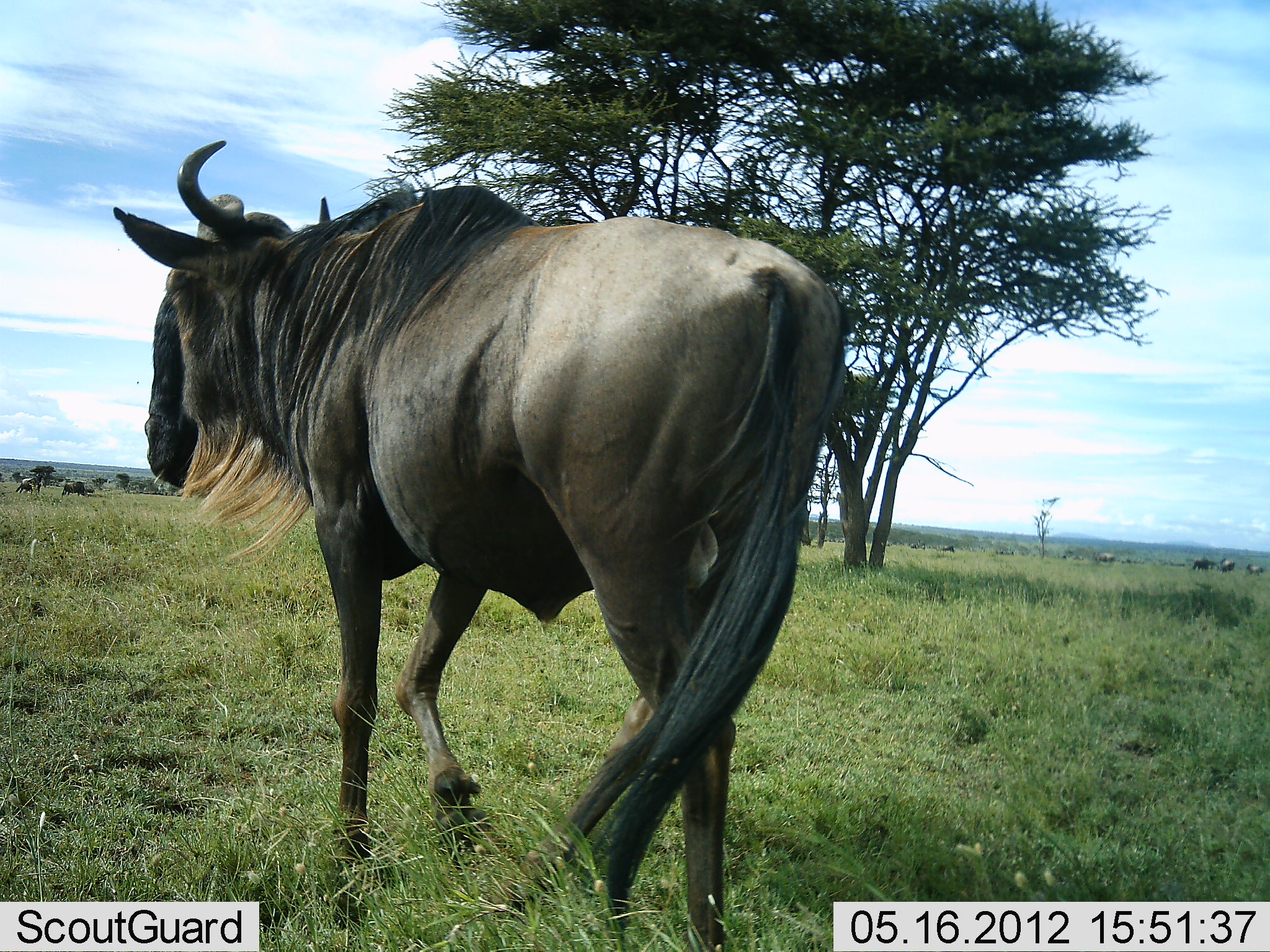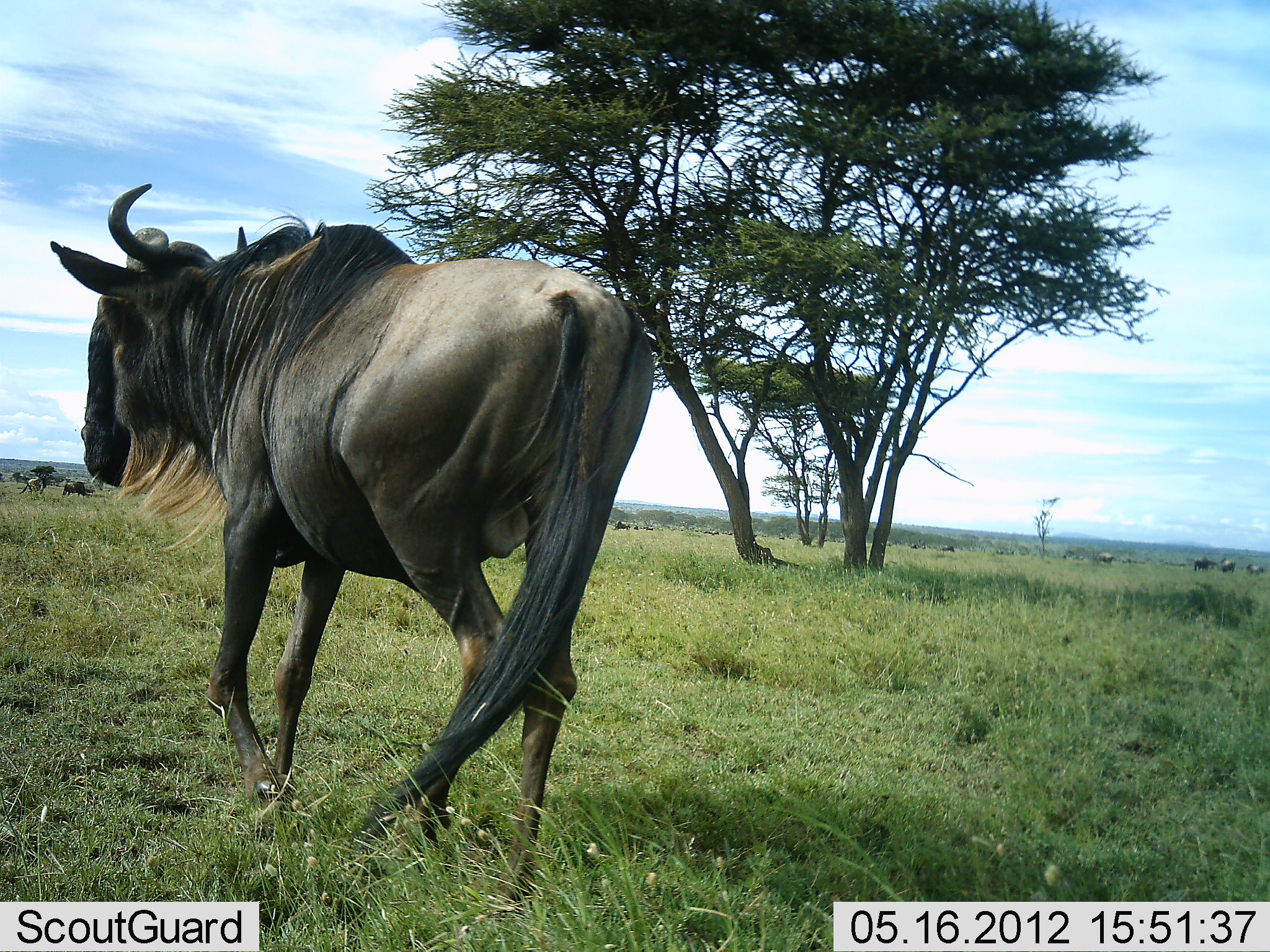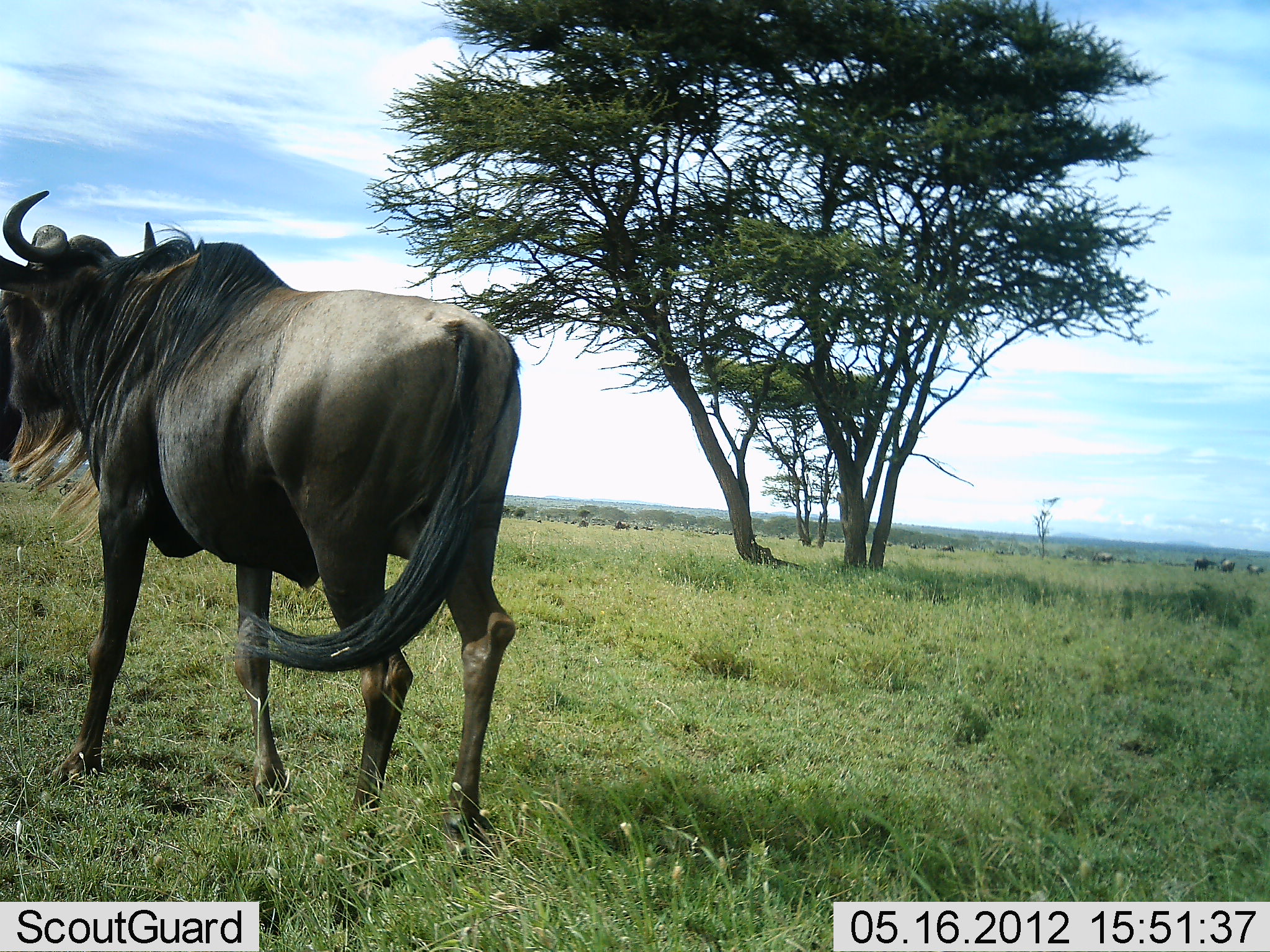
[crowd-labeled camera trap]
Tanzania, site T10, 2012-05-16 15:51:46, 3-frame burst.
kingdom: Animalia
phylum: Chordata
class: Mammalia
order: Artiodactyla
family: Bovidae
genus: Connochaetes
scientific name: Connochaetes taurinus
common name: blue wildebeest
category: wildebeest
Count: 1.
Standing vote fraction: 10%.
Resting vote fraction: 0%.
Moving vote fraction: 100%.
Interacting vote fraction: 0%.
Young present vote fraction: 0%.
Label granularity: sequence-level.